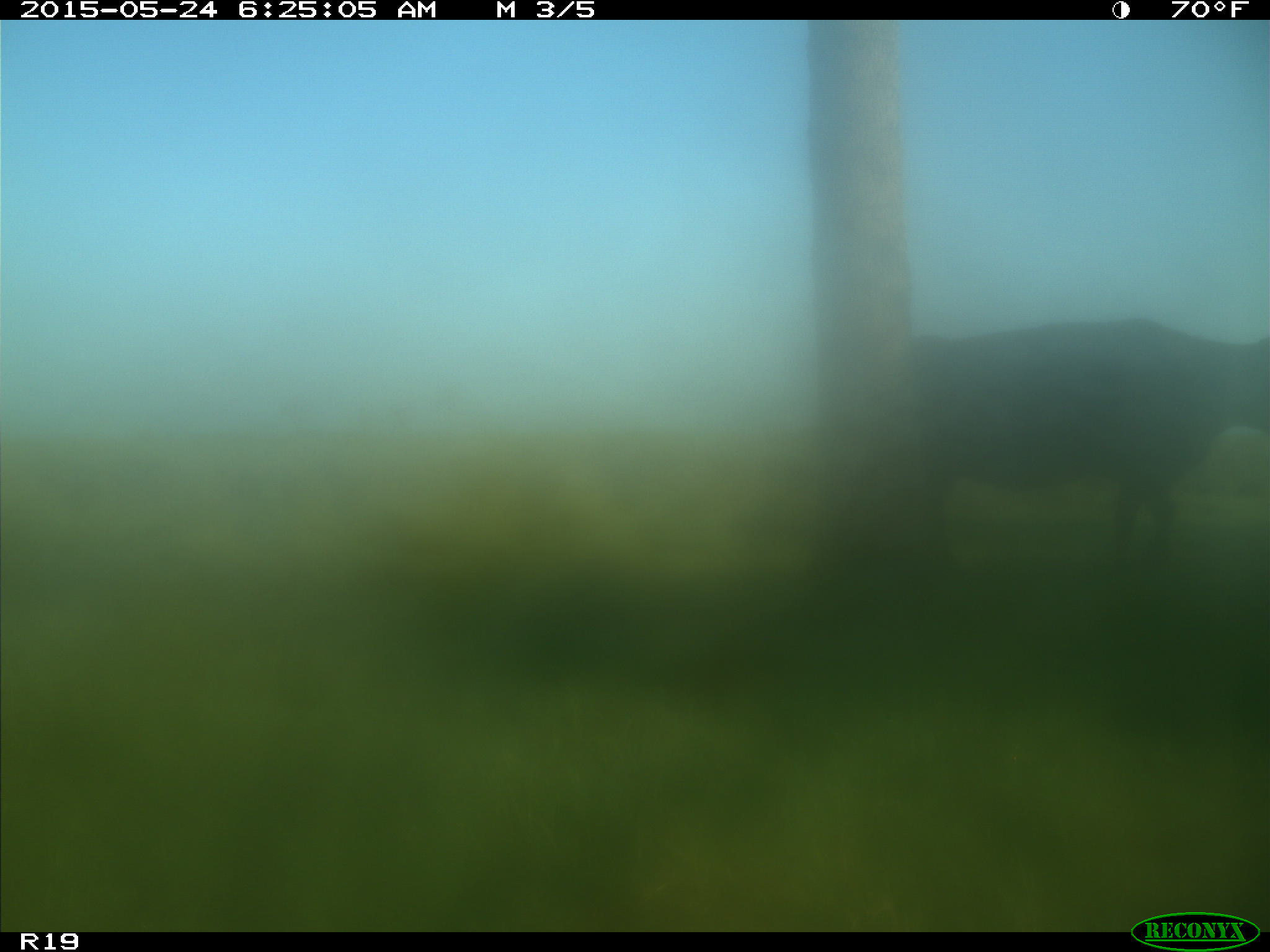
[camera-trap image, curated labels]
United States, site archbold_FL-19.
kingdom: Animalia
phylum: Chordata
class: Mammalia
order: Artiodactyla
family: Bovidae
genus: Bos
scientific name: Bos taurus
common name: domestic cow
Bos taurus (domestic cow).